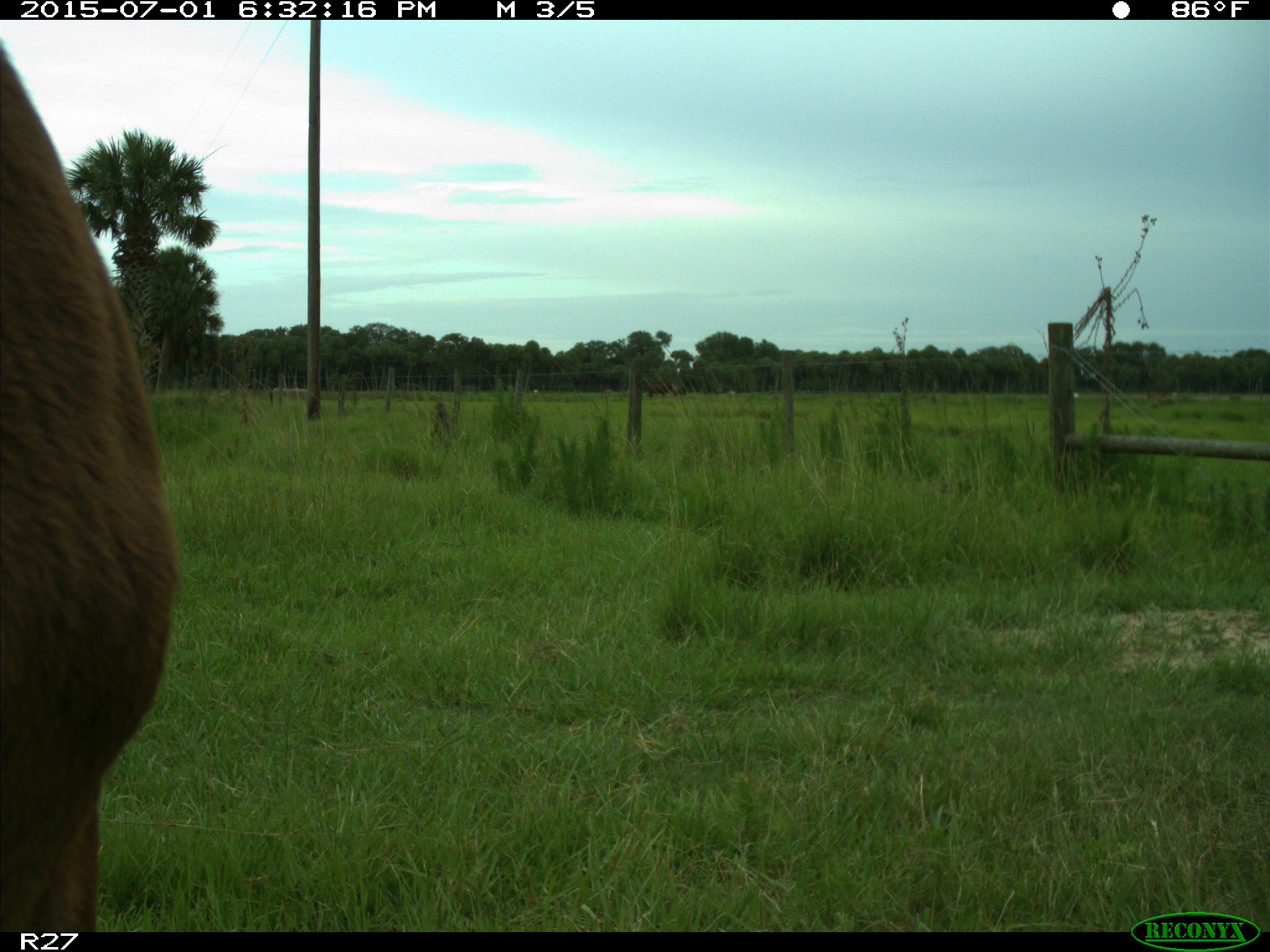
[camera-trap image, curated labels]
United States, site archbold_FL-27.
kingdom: Animalia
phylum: Chordata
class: Mammalia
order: Artiodactyla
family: Bovidae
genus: Bos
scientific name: Bos taurus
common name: domestic cow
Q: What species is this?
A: Bos taurus (domestic cow).